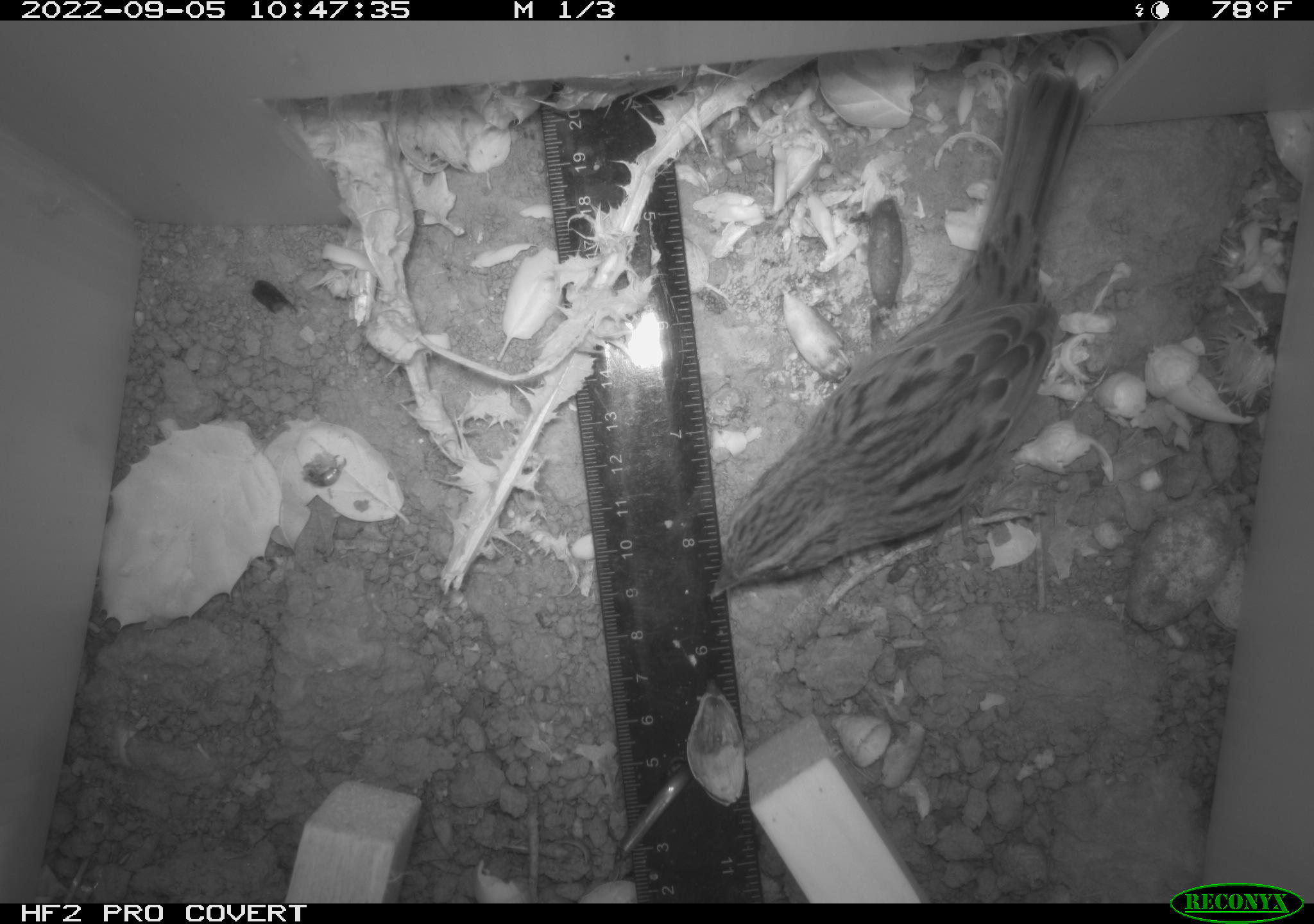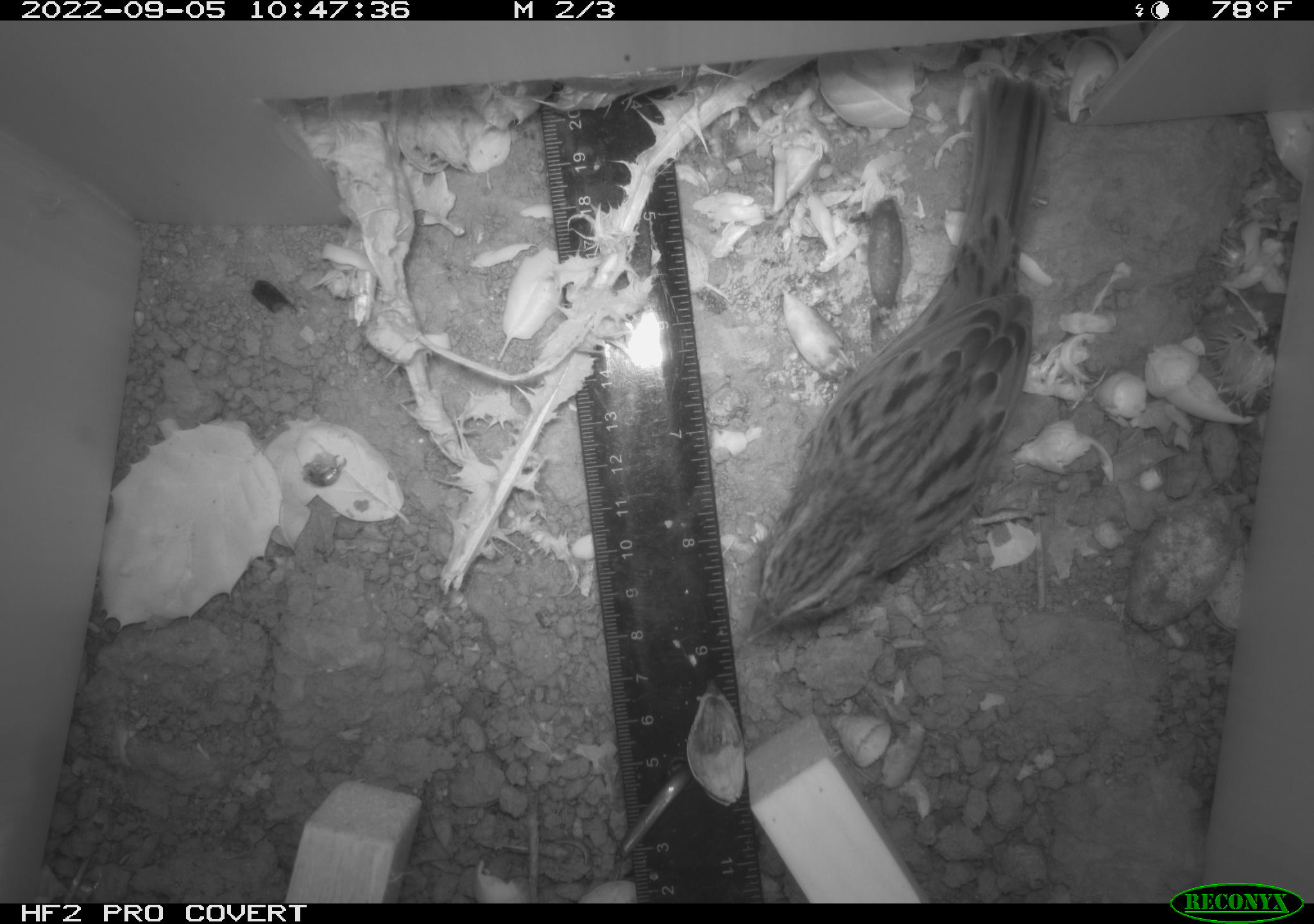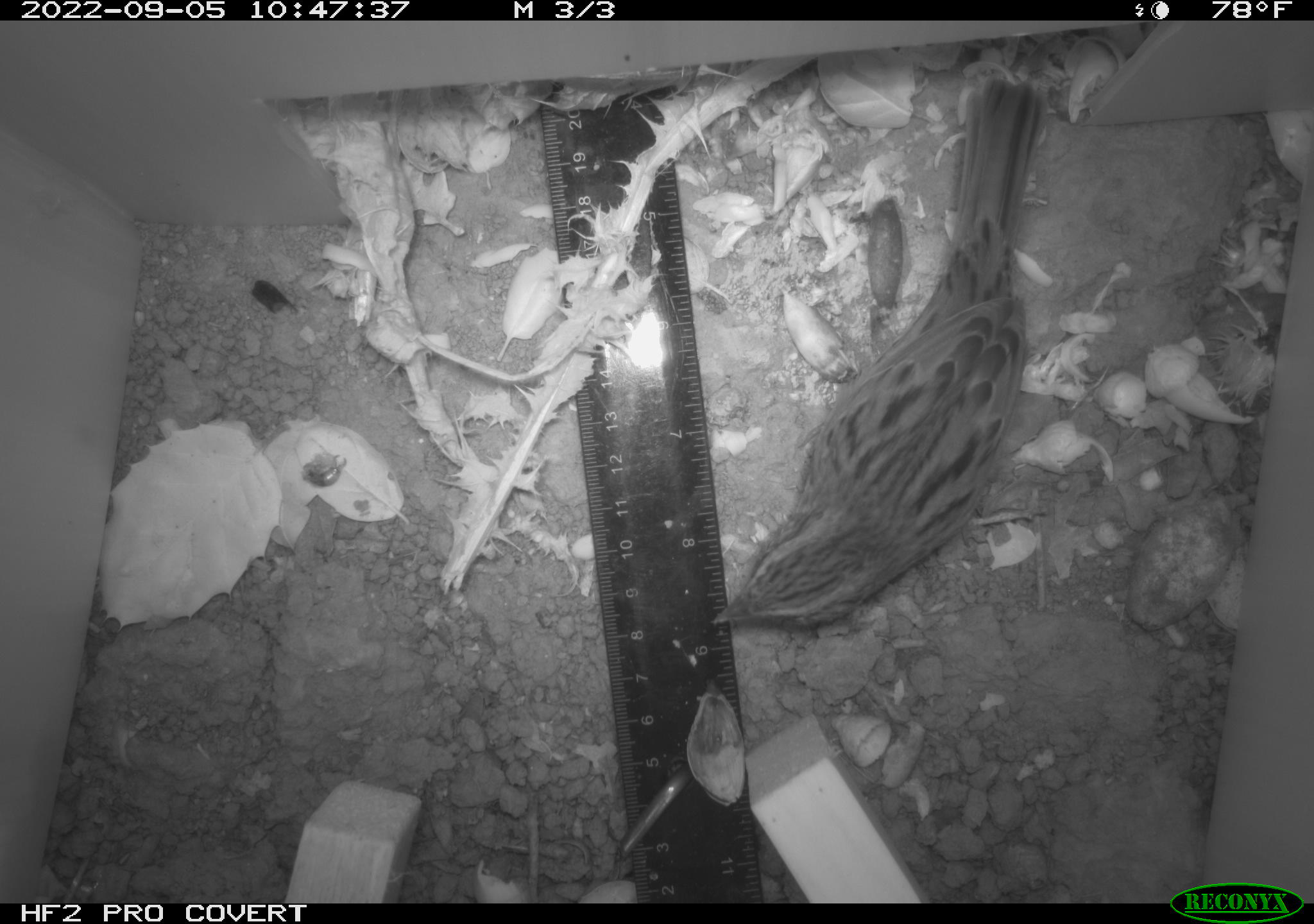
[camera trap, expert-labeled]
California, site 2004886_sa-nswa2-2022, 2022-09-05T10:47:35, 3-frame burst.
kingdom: Animalia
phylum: Chordata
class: Aves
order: Passeriformes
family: Passerellidae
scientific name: Passerellidae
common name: new world sparrows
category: passerellidae family